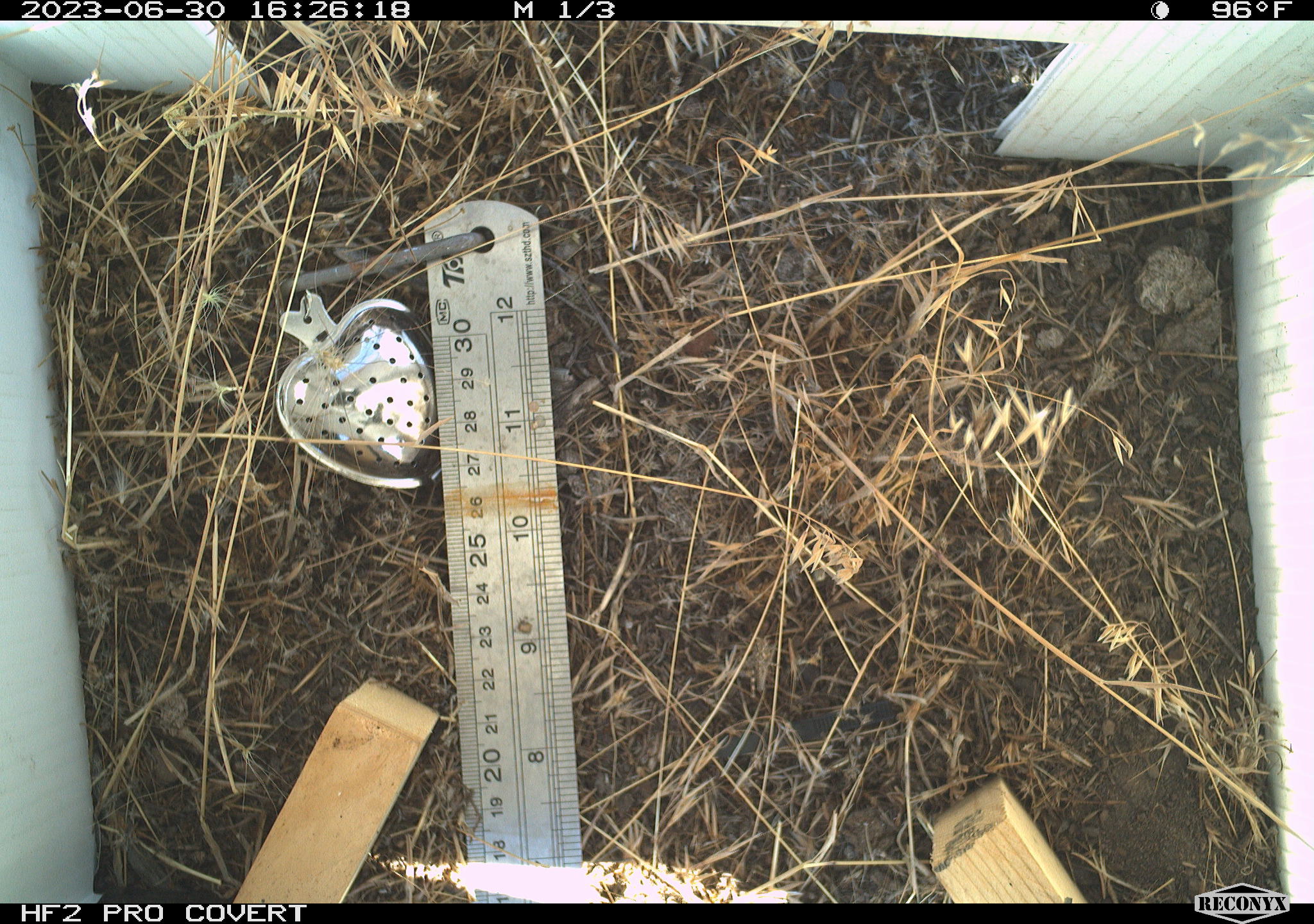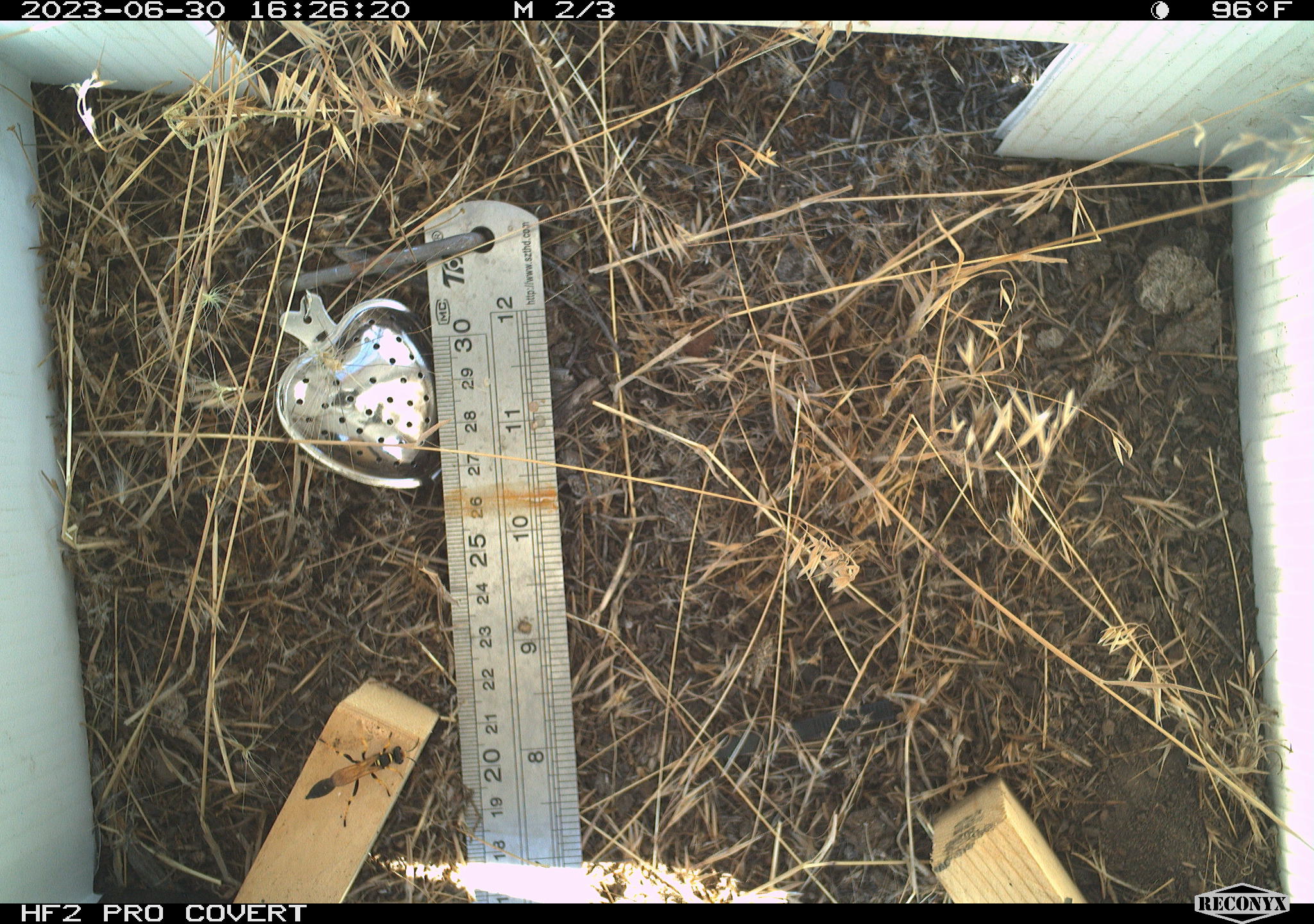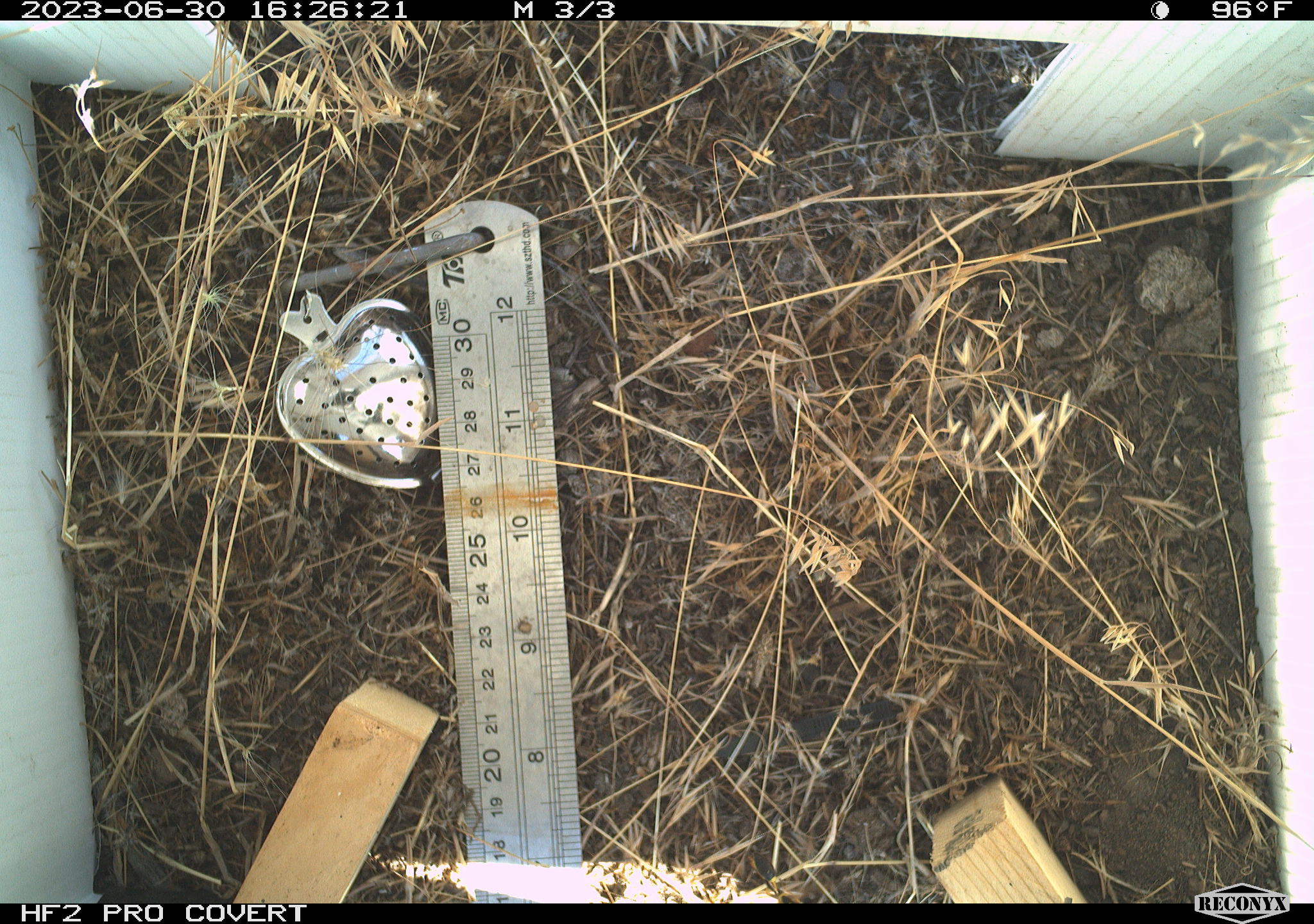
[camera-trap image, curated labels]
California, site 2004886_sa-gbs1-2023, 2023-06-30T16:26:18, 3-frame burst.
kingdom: Animalia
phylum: Arthropoda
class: Insecta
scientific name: Insecta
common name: insect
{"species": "insect (Insecta)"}